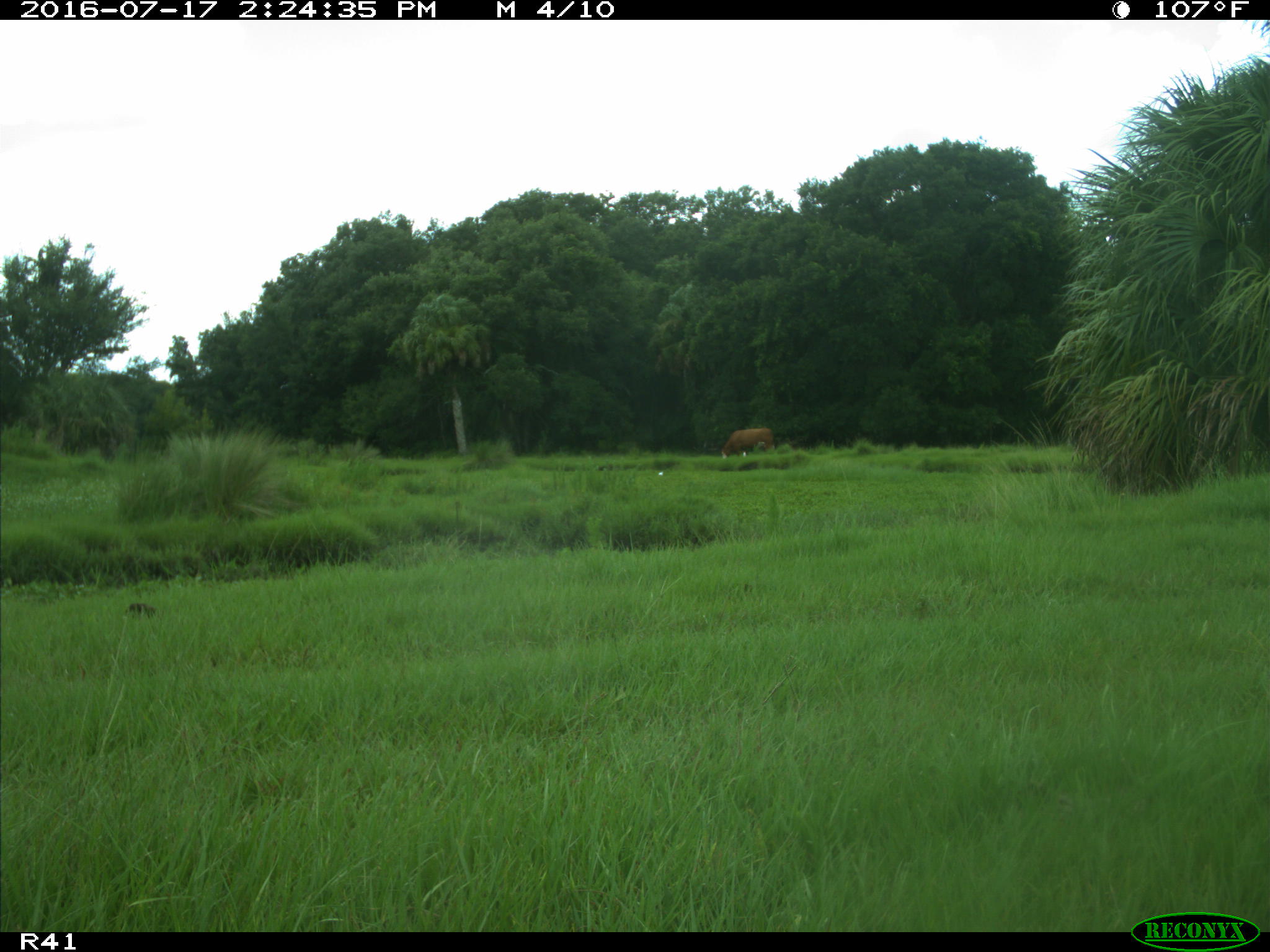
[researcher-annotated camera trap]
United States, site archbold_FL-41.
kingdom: Animalia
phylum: Chordata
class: Mammalia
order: Artiodactyla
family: Bovidae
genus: Bos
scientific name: Bos taurus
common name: domestic cow